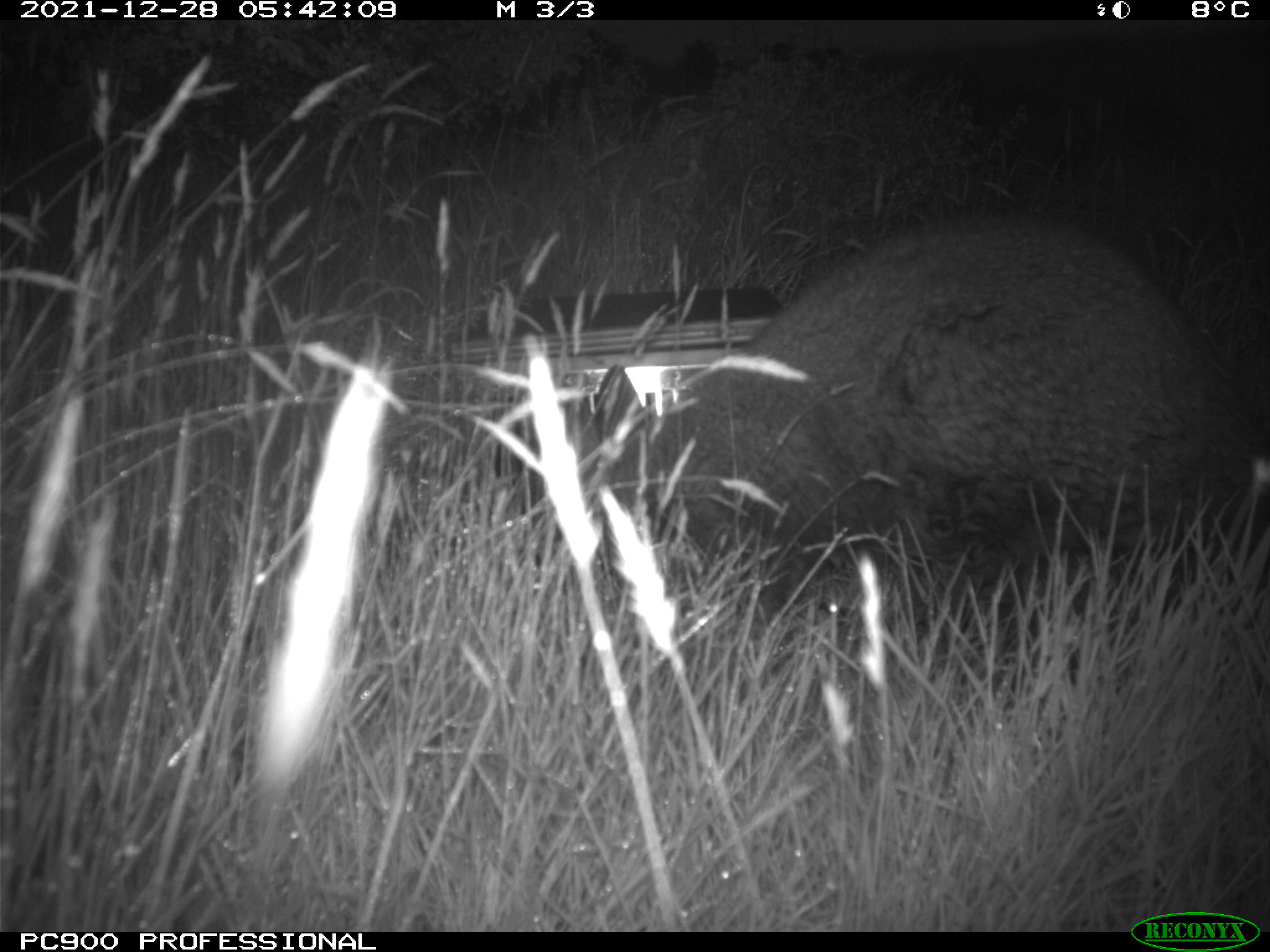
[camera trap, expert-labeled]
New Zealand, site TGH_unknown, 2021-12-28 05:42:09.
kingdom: Animalia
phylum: Chordata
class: Mammalia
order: Diprotodontia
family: Macropodidae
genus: Notamacropus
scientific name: Notamacropus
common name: wallaby